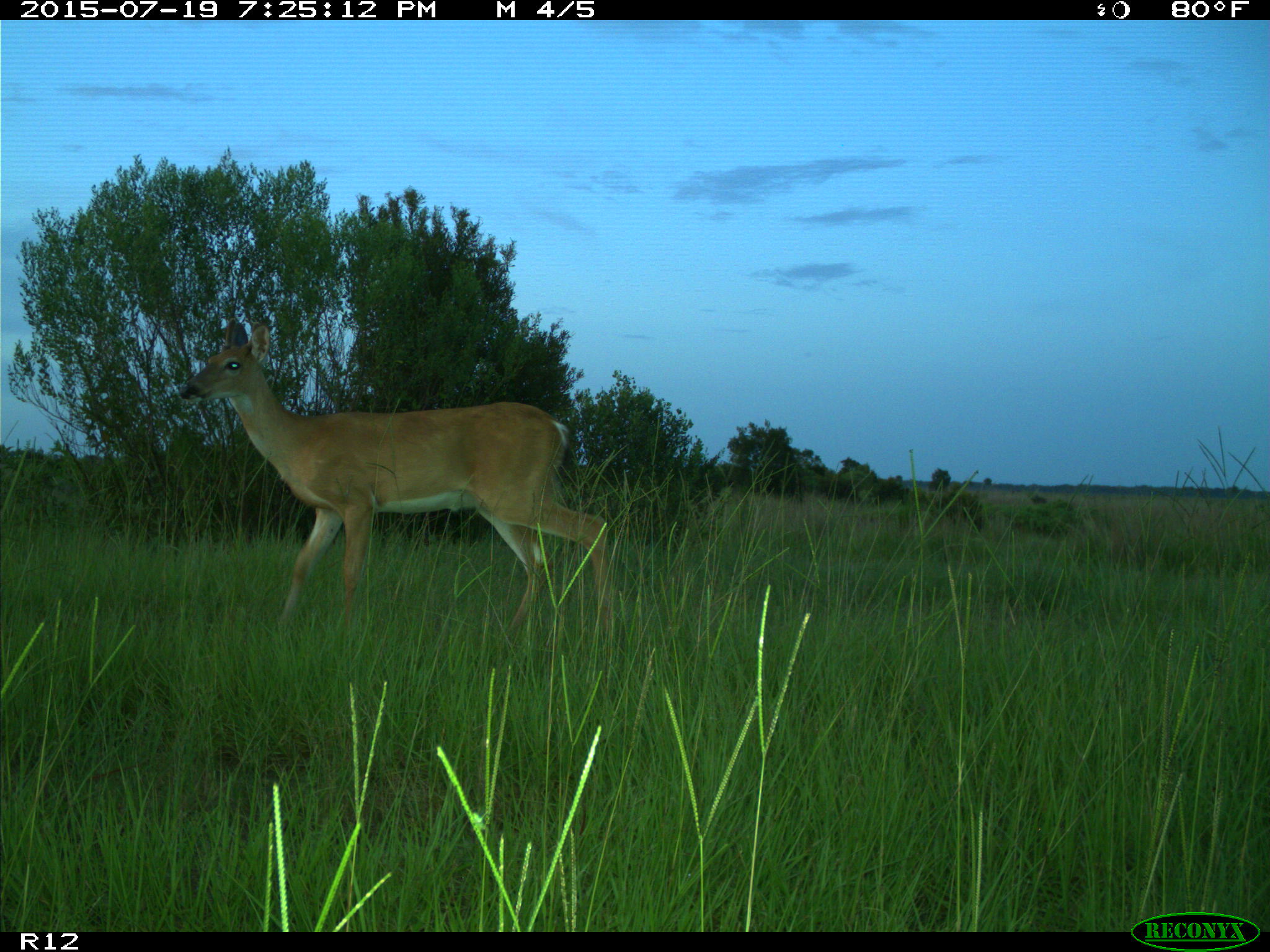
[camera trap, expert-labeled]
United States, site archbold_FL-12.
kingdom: Animalia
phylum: Chordata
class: Mammalia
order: Artiodactyla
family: Cervidae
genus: Odocoileus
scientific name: Odocoileus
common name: deer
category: unidentified deer